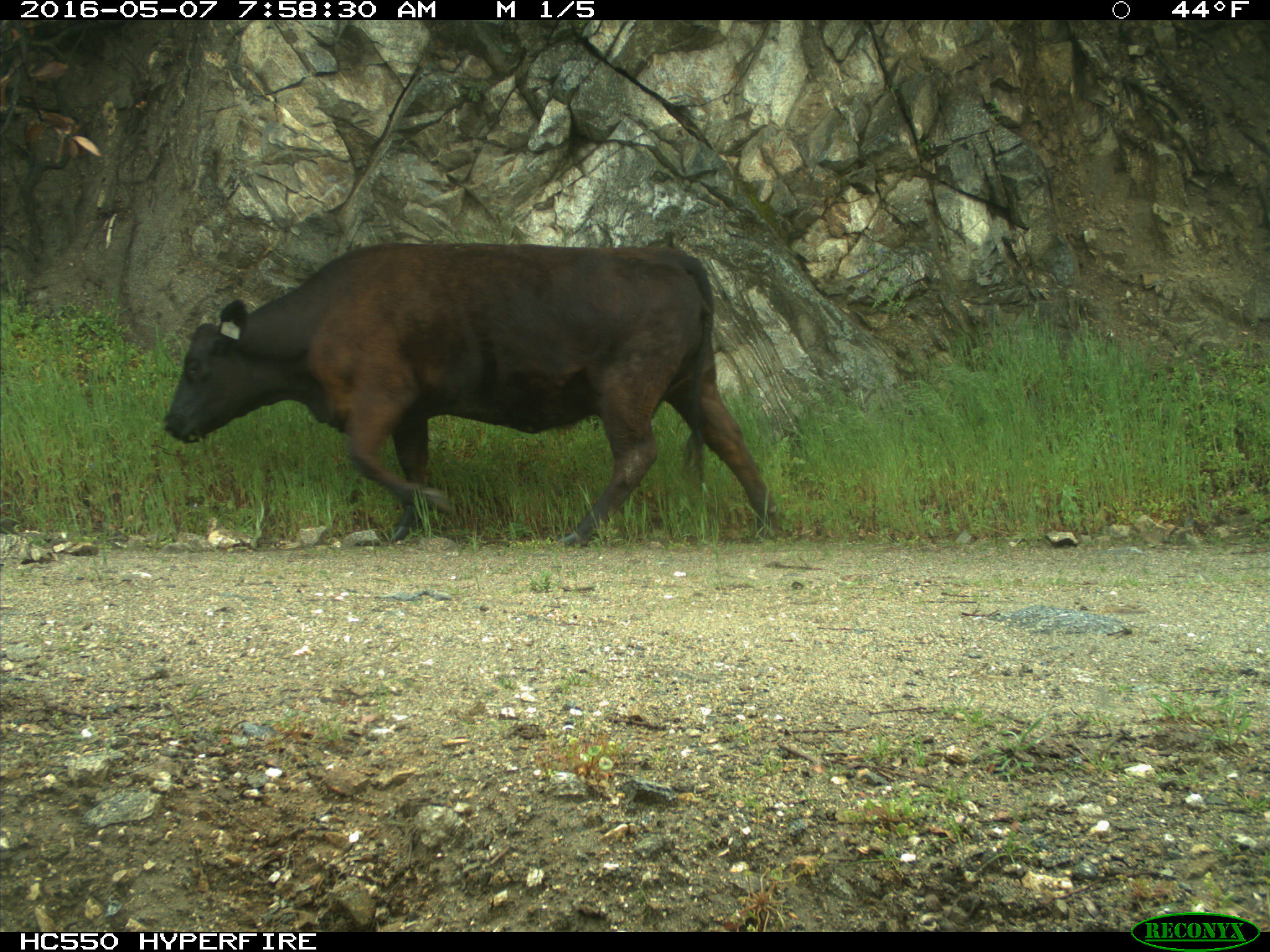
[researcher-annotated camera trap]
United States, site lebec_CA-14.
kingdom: Animalia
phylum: Chordata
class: Mammalia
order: Artiodactyla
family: Bovidae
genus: Bos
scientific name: Bos taurus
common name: domestic cow